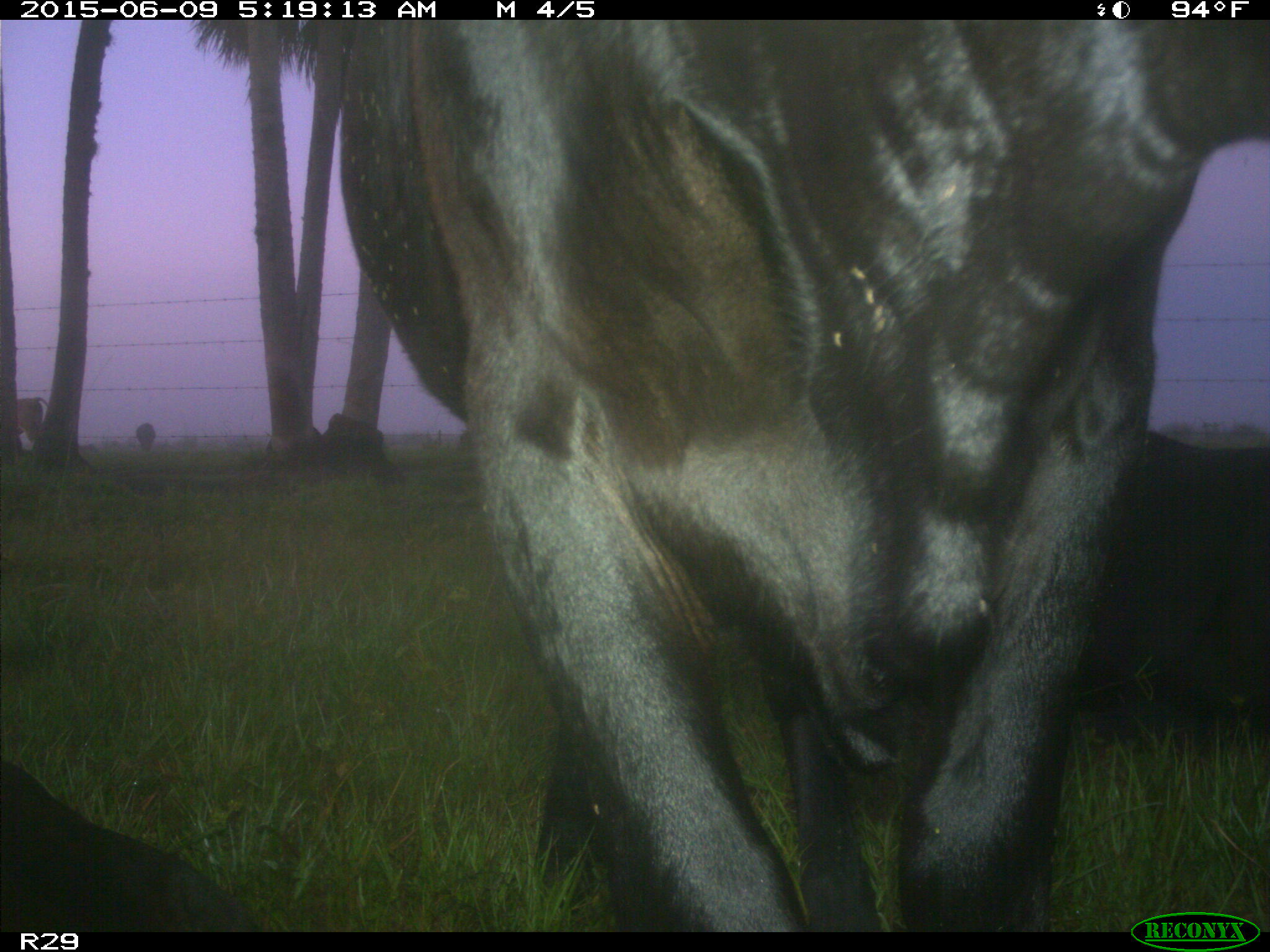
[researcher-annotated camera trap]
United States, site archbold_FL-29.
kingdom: Animalia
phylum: Chordata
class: Mammalia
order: Artiodactyla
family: Bovidae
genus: Bos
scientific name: Bos taurus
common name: domestic cow